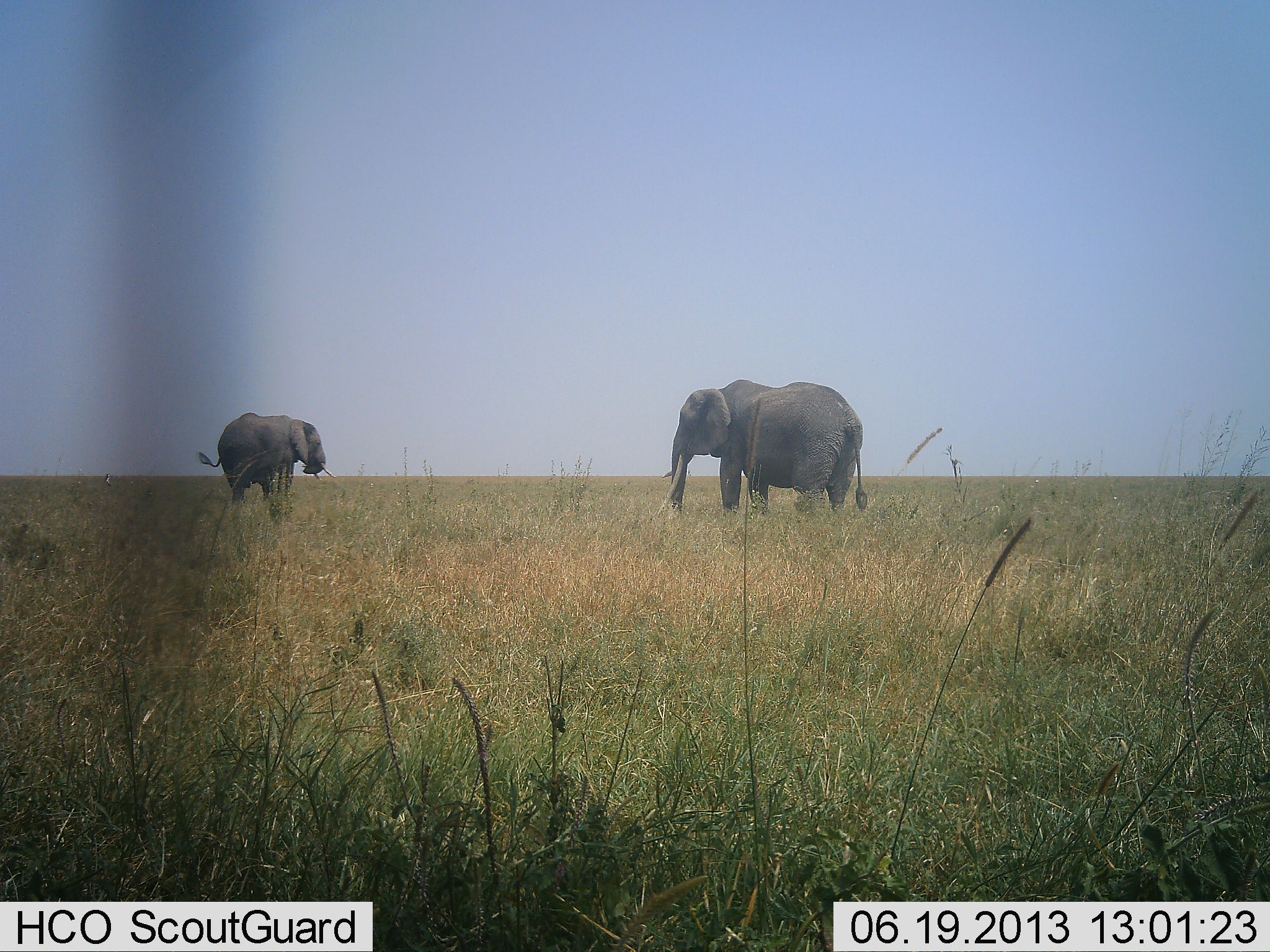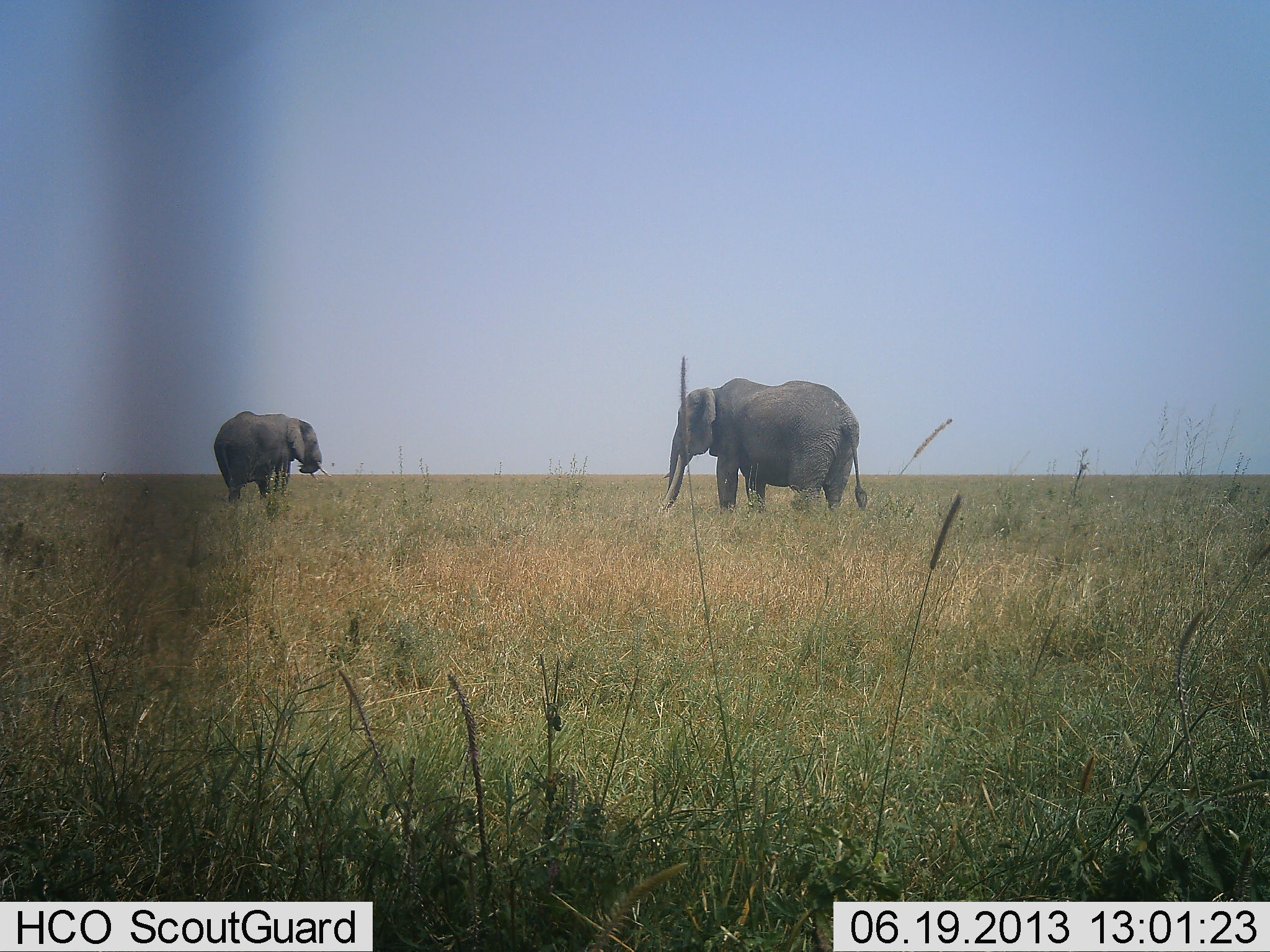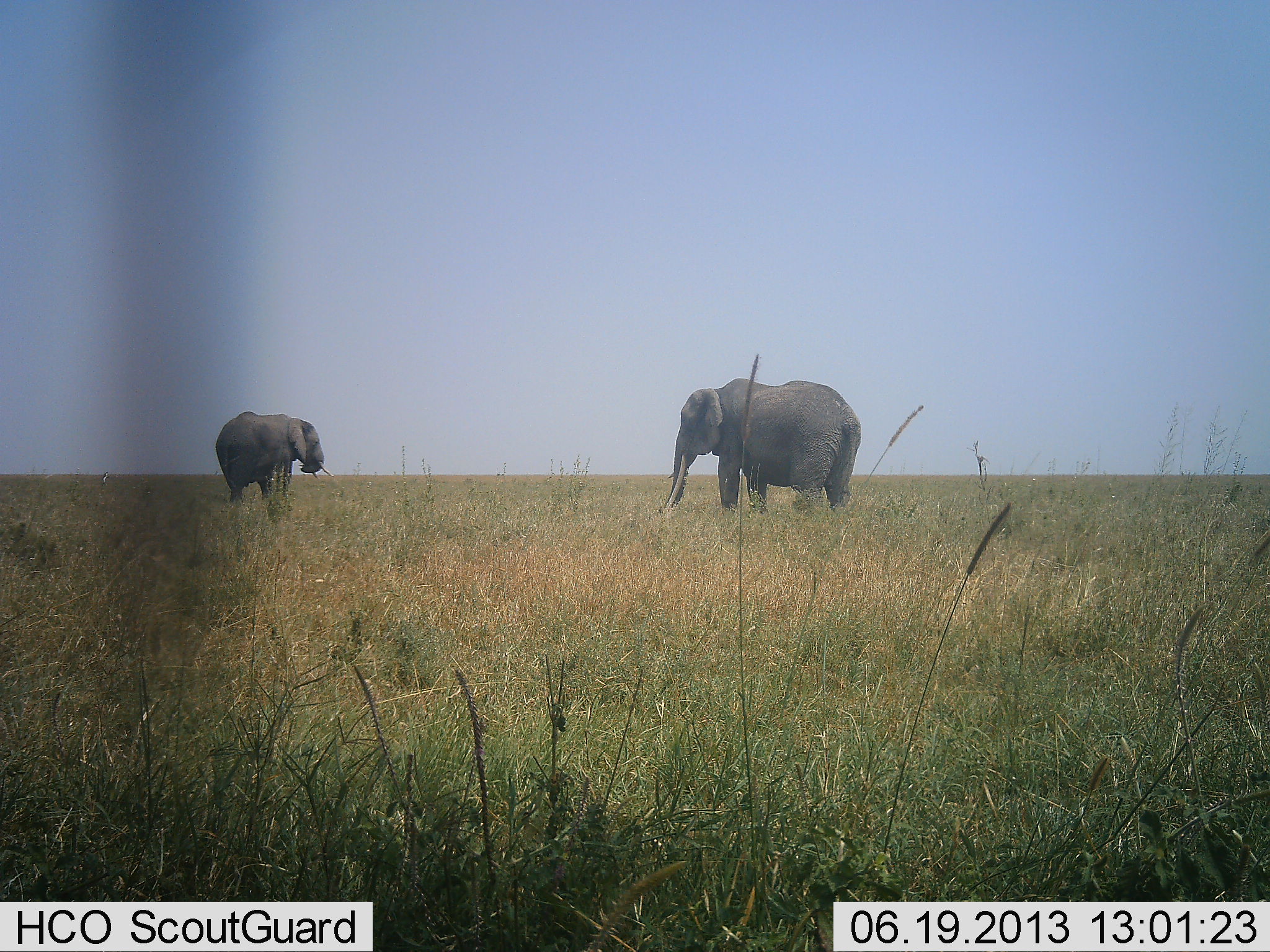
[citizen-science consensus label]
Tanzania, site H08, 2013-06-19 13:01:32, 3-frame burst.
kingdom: Animalia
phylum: Chordata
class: Mammalia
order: Proboscidea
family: Elephantidae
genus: Loxodonta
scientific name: Loxodonta africana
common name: african bush elephant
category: elephant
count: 2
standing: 70%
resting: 0%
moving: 10%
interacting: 0%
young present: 0%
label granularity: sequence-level